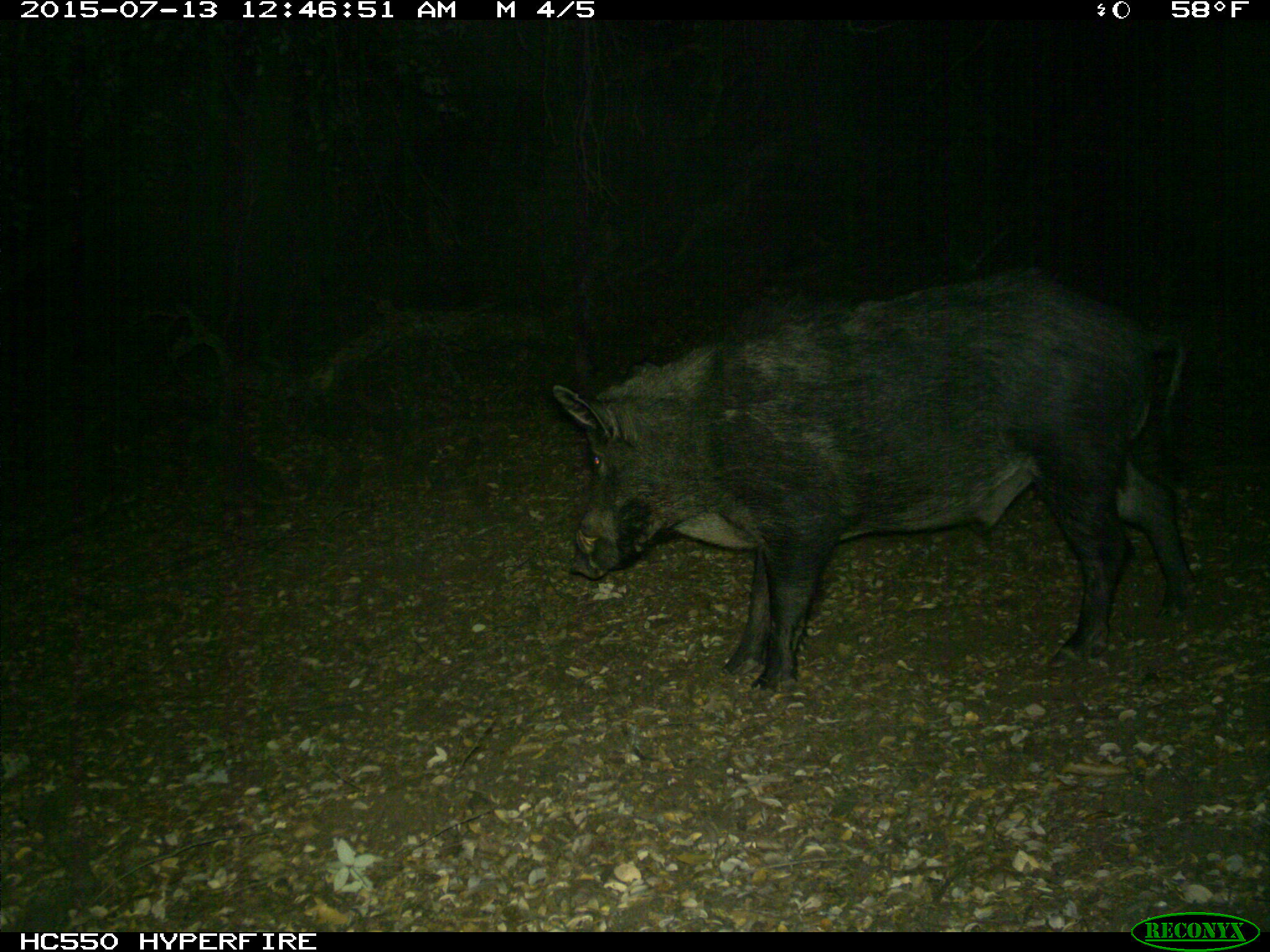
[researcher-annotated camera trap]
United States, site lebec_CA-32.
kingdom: Animalia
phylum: Chordata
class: Mammalia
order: Artiodactyla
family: Suidae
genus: Sus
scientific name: Sus scrofa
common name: wild boar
Sus scrofa (wild boar).